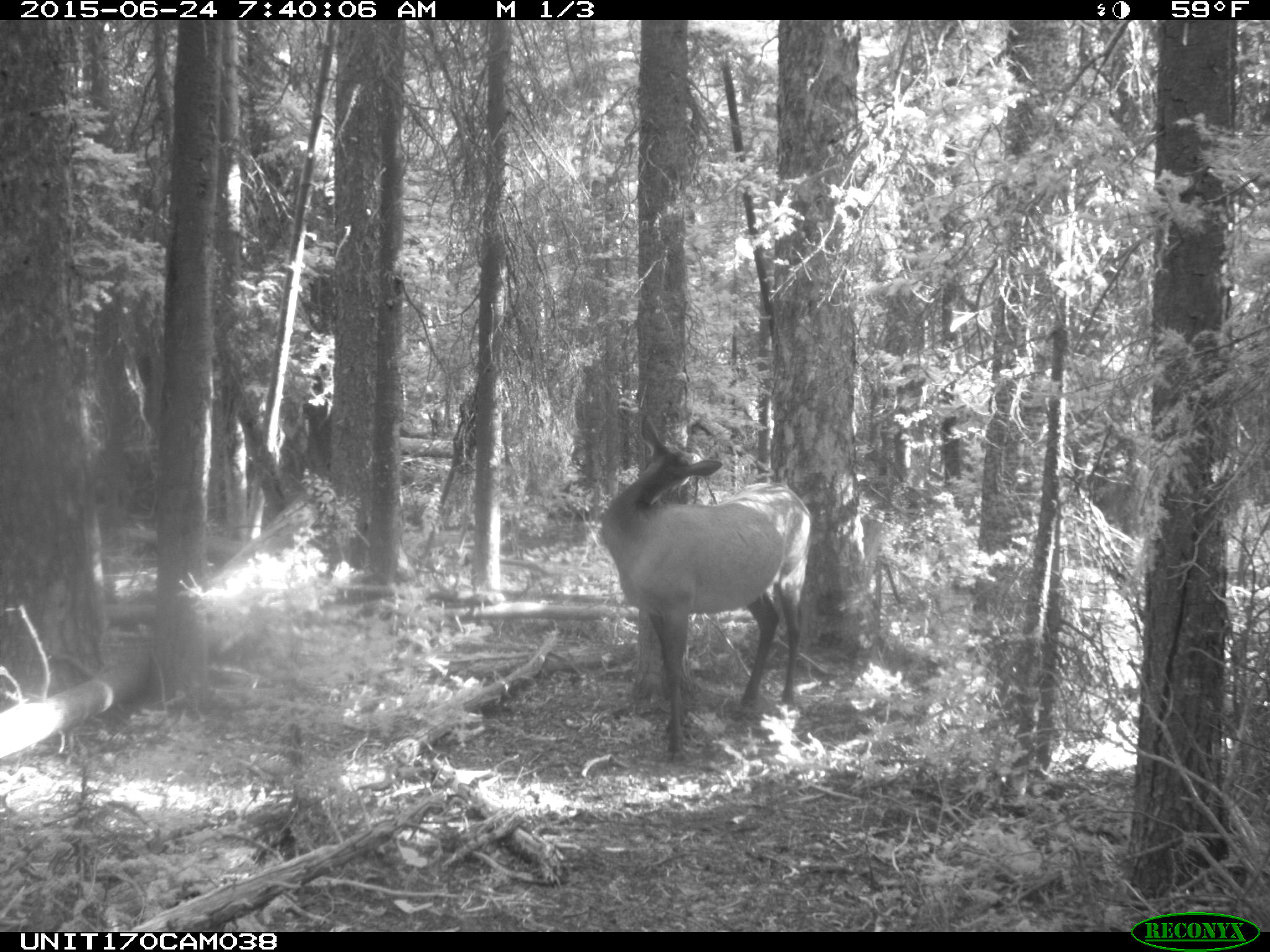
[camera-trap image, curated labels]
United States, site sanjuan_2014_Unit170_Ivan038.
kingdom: Animalia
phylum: Chordata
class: Mammalia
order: Artiodactyla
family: Cervidae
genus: Cervus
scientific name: Cervus elaphus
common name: red deer